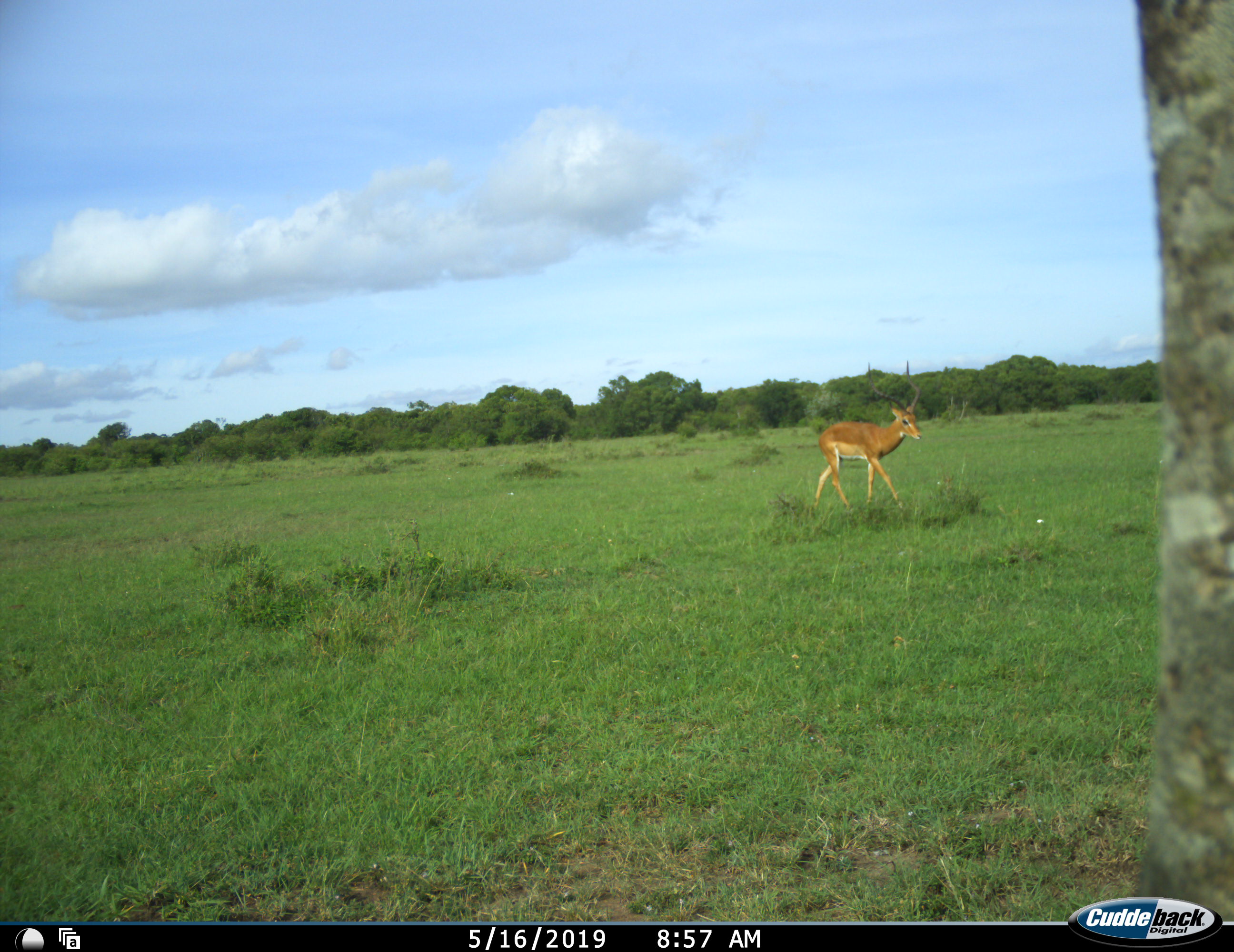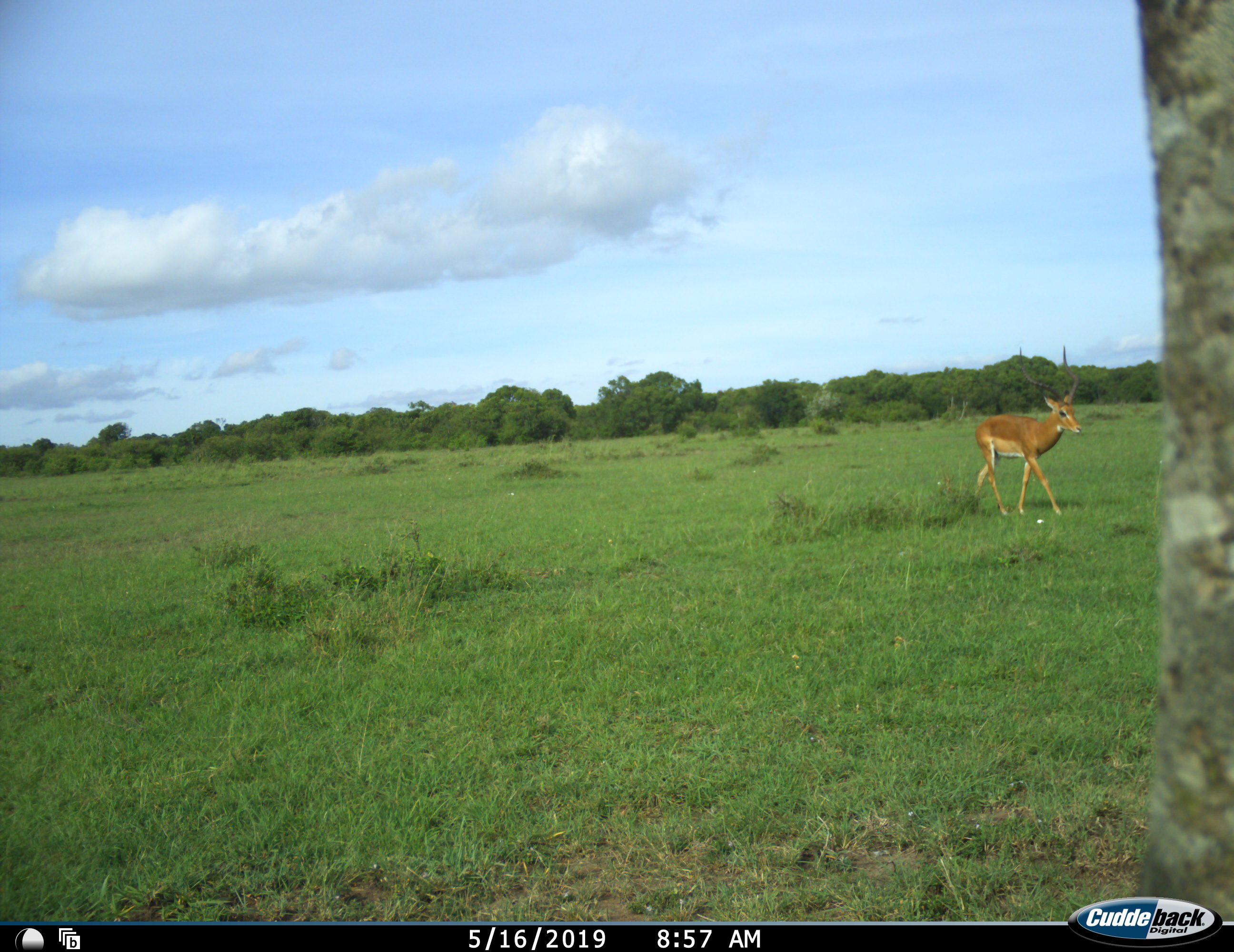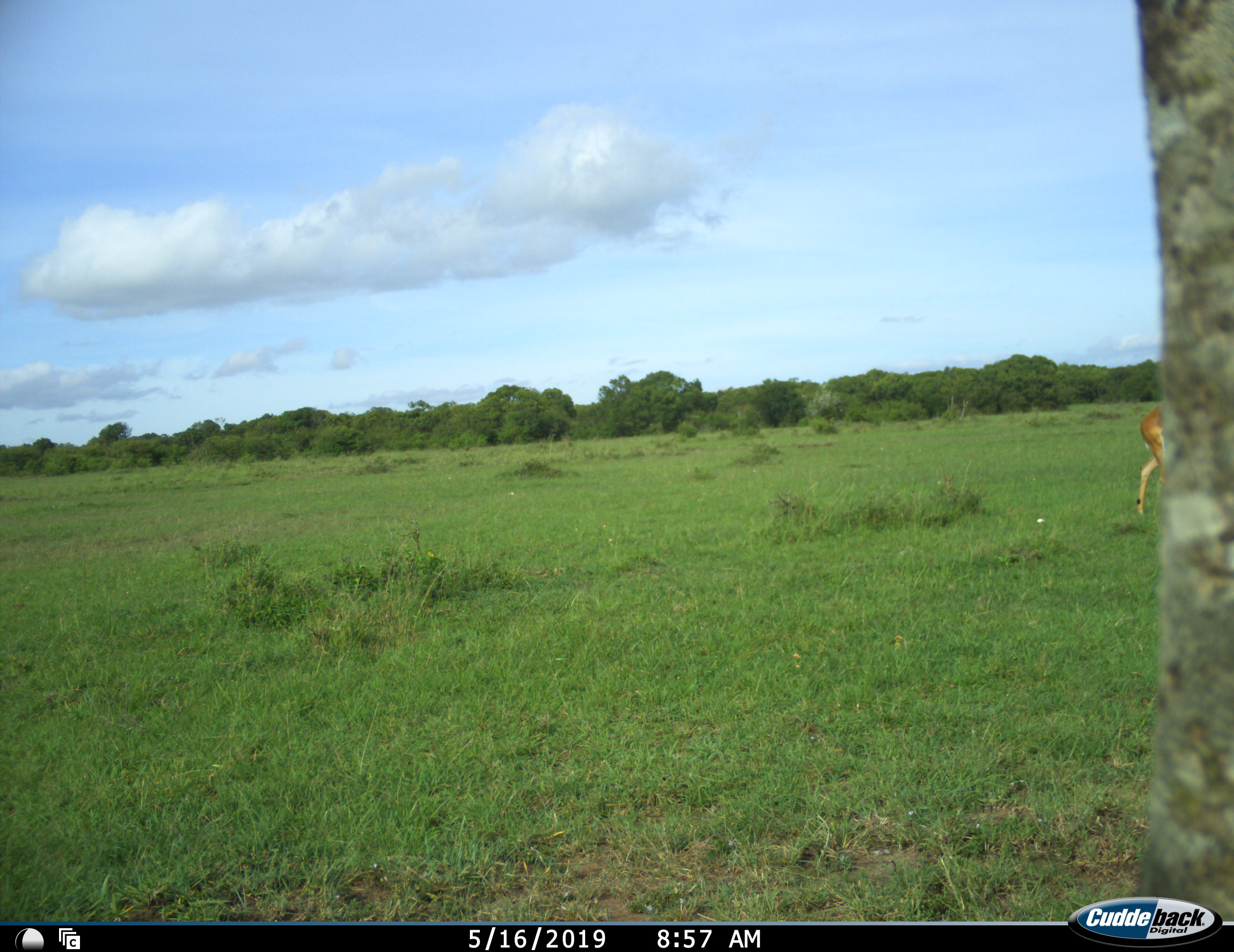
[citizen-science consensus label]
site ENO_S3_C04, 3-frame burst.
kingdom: Animalia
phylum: Chordata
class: Mammalia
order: Artiodactyla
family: Bovidae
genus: Aepyceros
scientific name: Aepyceros melampus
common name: impala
Impala (Aepyceros melampus), count 1. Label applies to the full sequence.